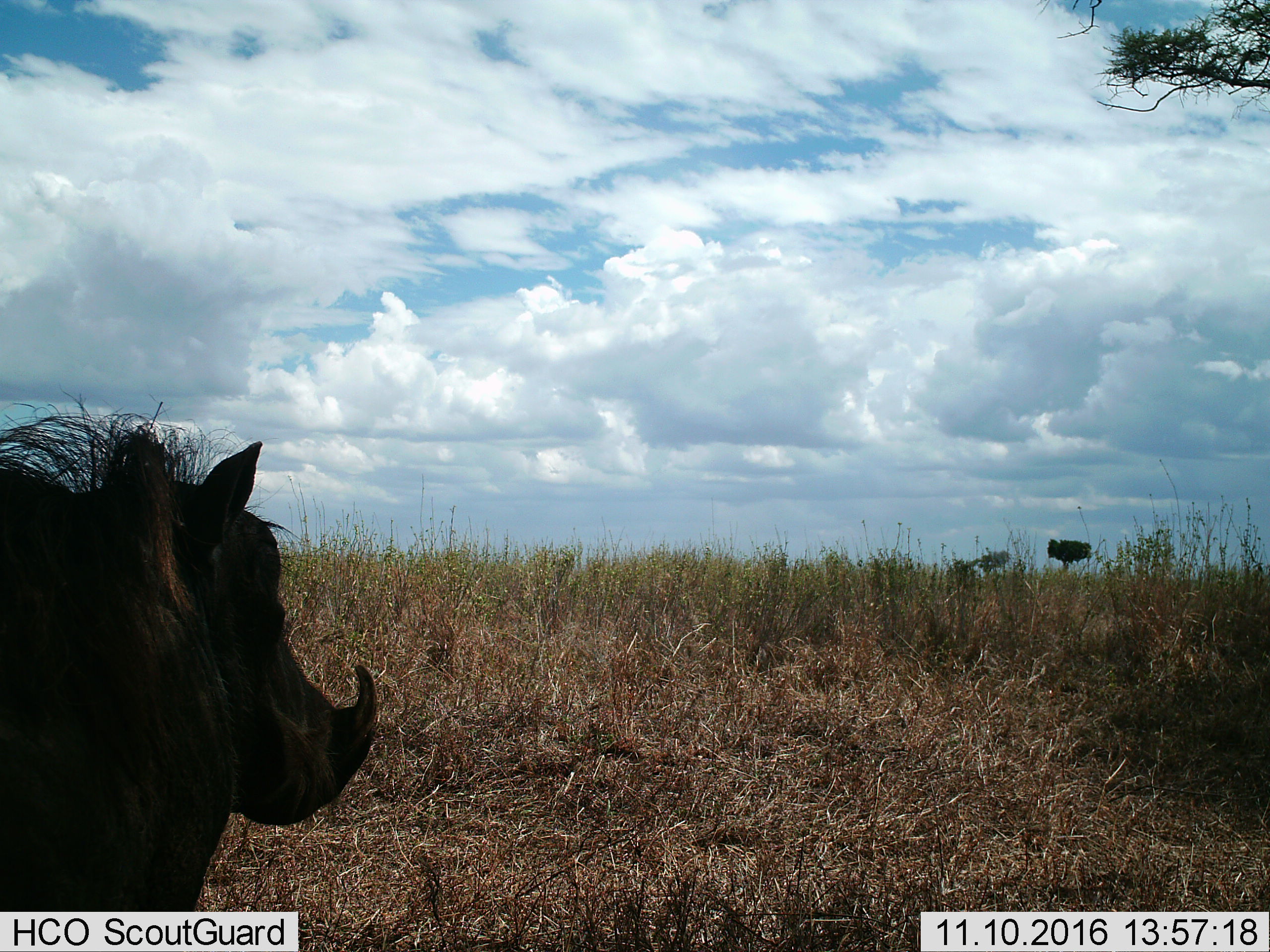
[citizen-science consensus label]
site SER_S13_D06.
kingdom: Animalia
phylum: Chordata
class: Mammalia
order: Artiodactyla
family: Suidae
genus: Phacochoerus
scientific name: Phacochoerus africanus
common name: warthog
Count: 1.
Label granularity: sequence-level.